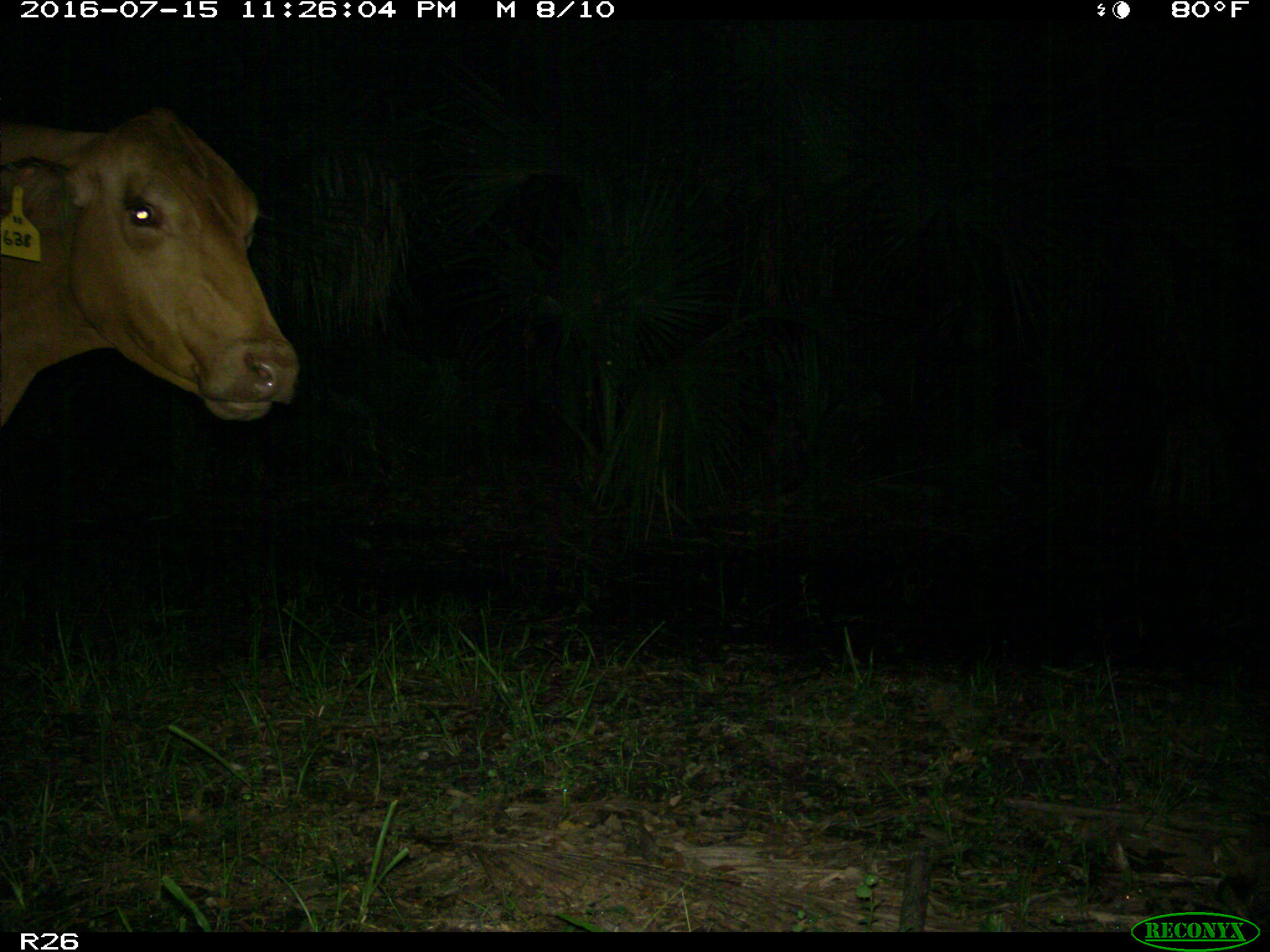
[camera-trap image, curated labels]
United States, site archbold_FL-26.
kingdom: Animalia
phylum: Chordata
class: Mammalia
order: Artiodactyla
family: Bovidae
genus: Bos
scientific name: Bos taurus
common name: domestic cow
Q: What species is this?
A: Bos taurus (domestic cow).